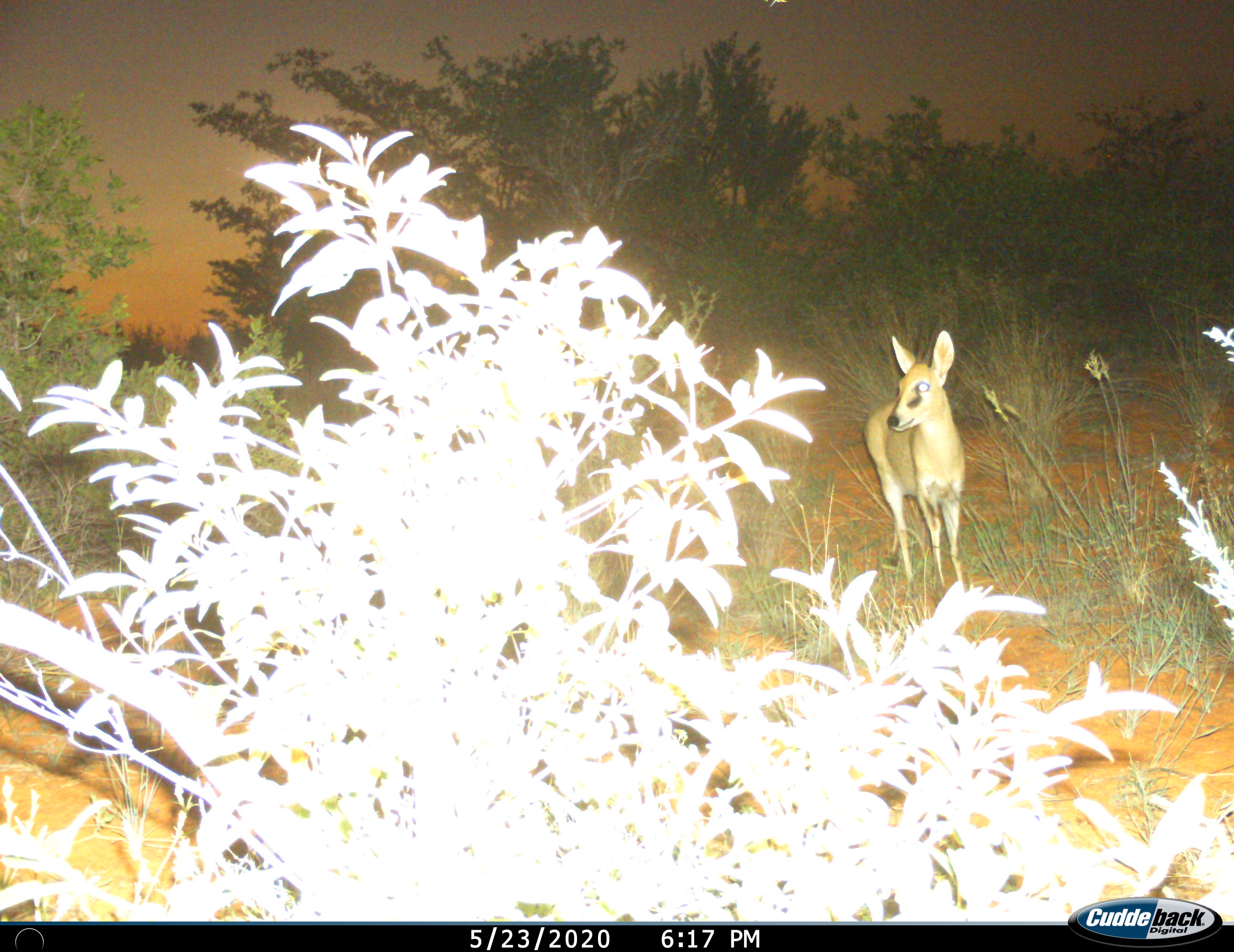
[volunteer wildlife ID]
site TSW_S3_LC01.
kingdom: Animalia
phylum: Chordata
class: Mammalia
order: Artiodactyla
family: Bovidae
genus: Sylvicapra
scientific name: Sylvicapra grimmia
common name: common duiker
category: duikercommongrey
Duikercommongrey (common duiker) (Sylvicapra grimmia), count 1. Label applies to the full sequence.